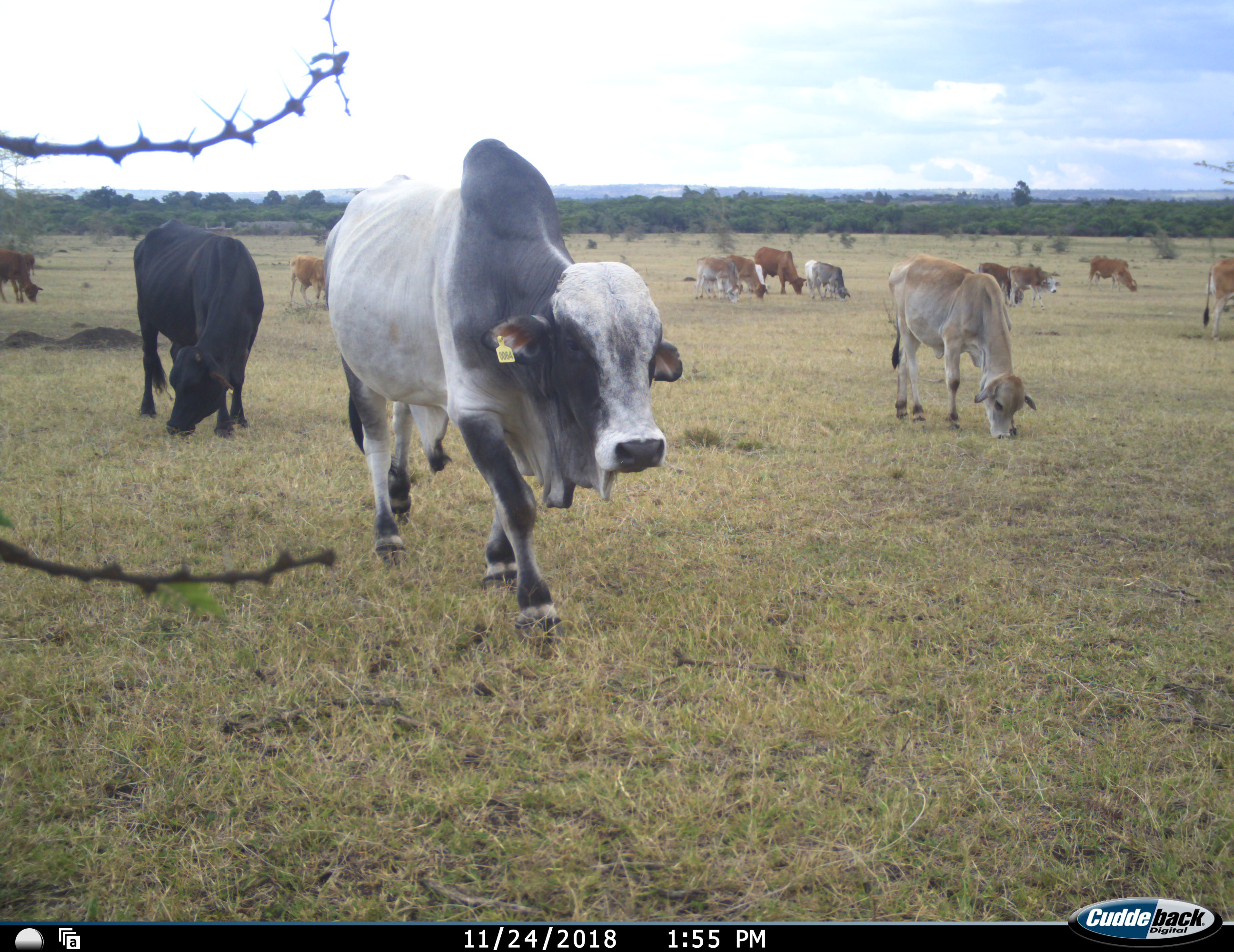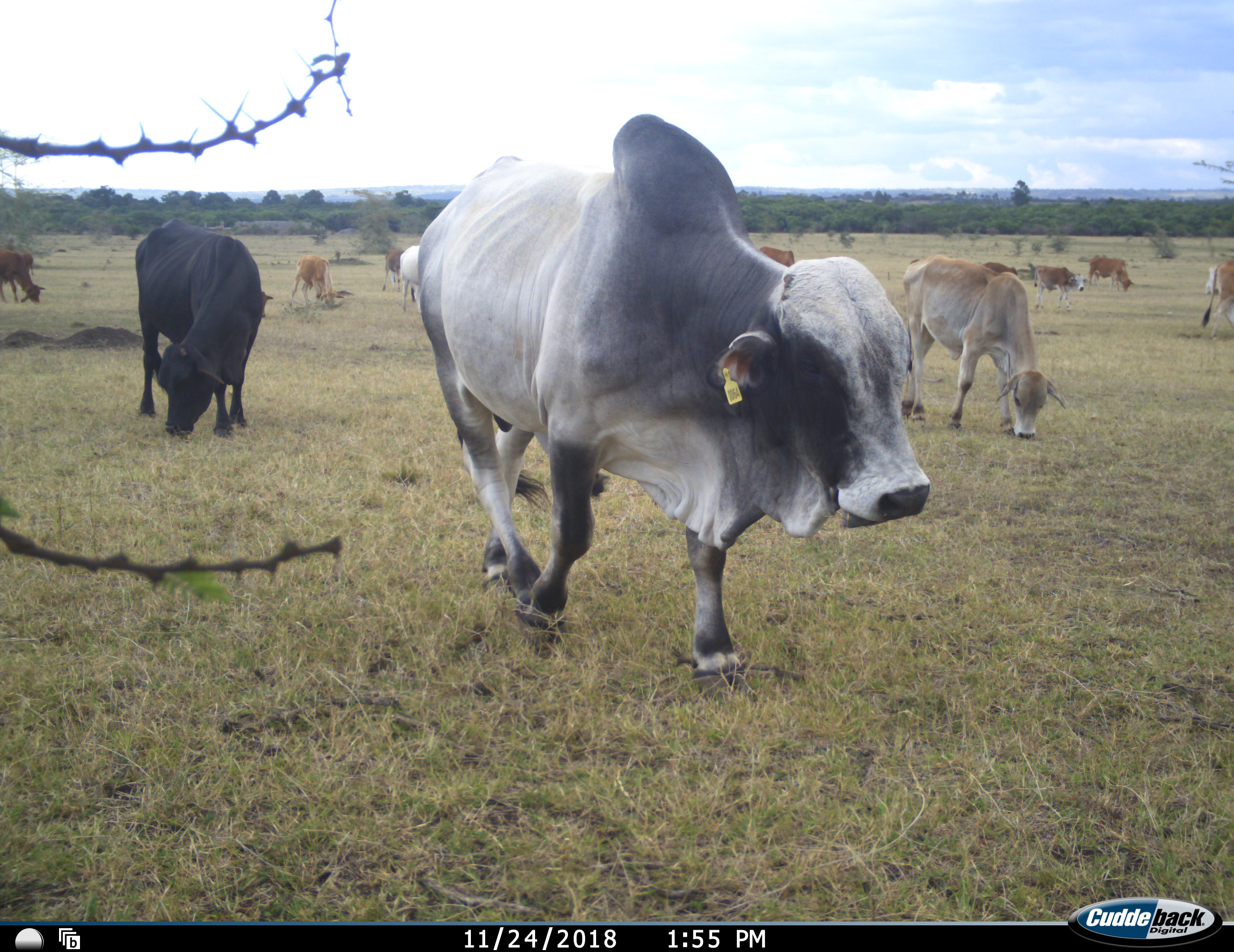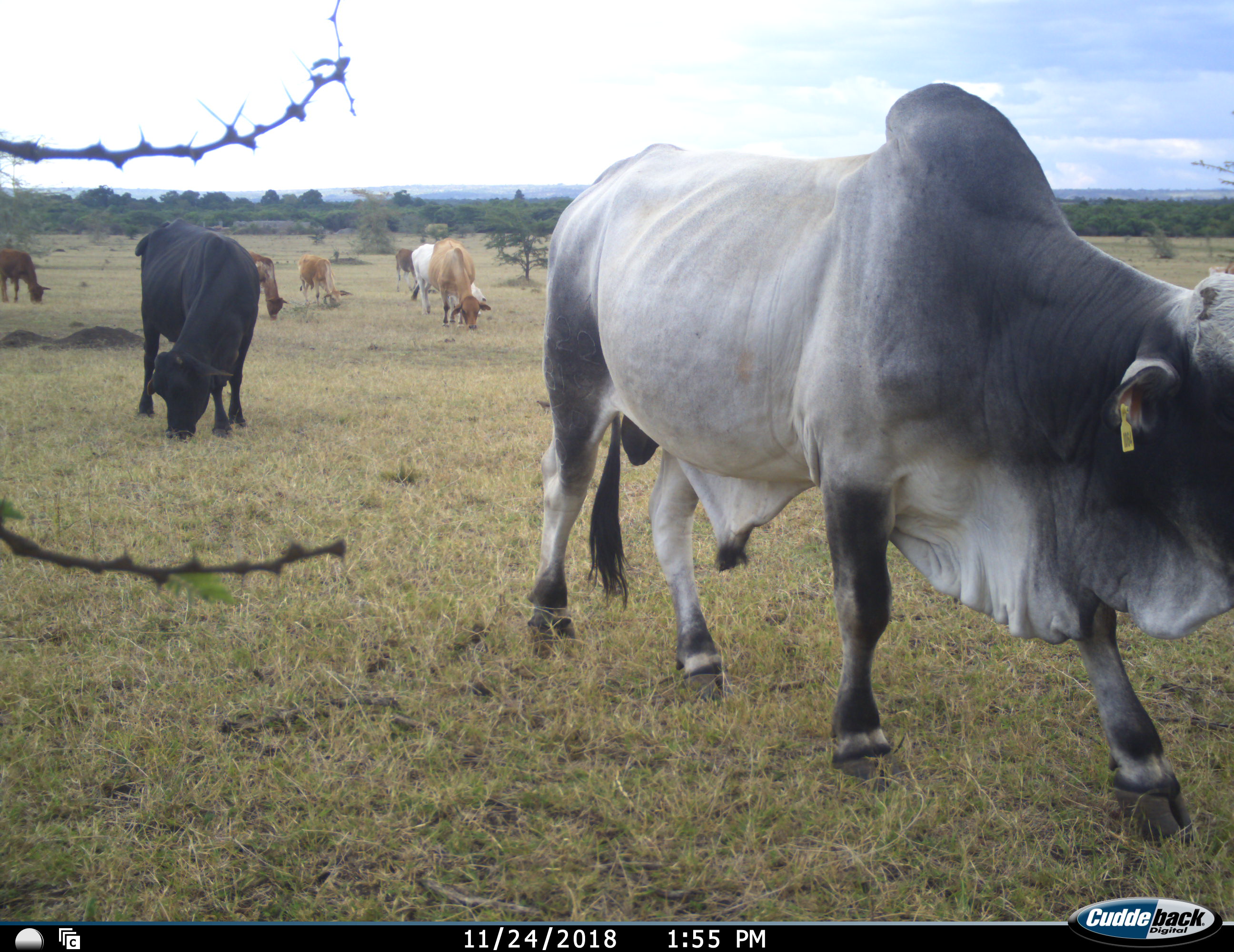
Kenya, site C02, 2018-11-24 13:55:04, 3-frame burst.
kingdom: Animalia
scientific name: Animalia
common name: animal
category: domesticanimal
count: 11-50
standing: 30%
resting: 10%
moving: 90%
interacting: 10%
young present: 30%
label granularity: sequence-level